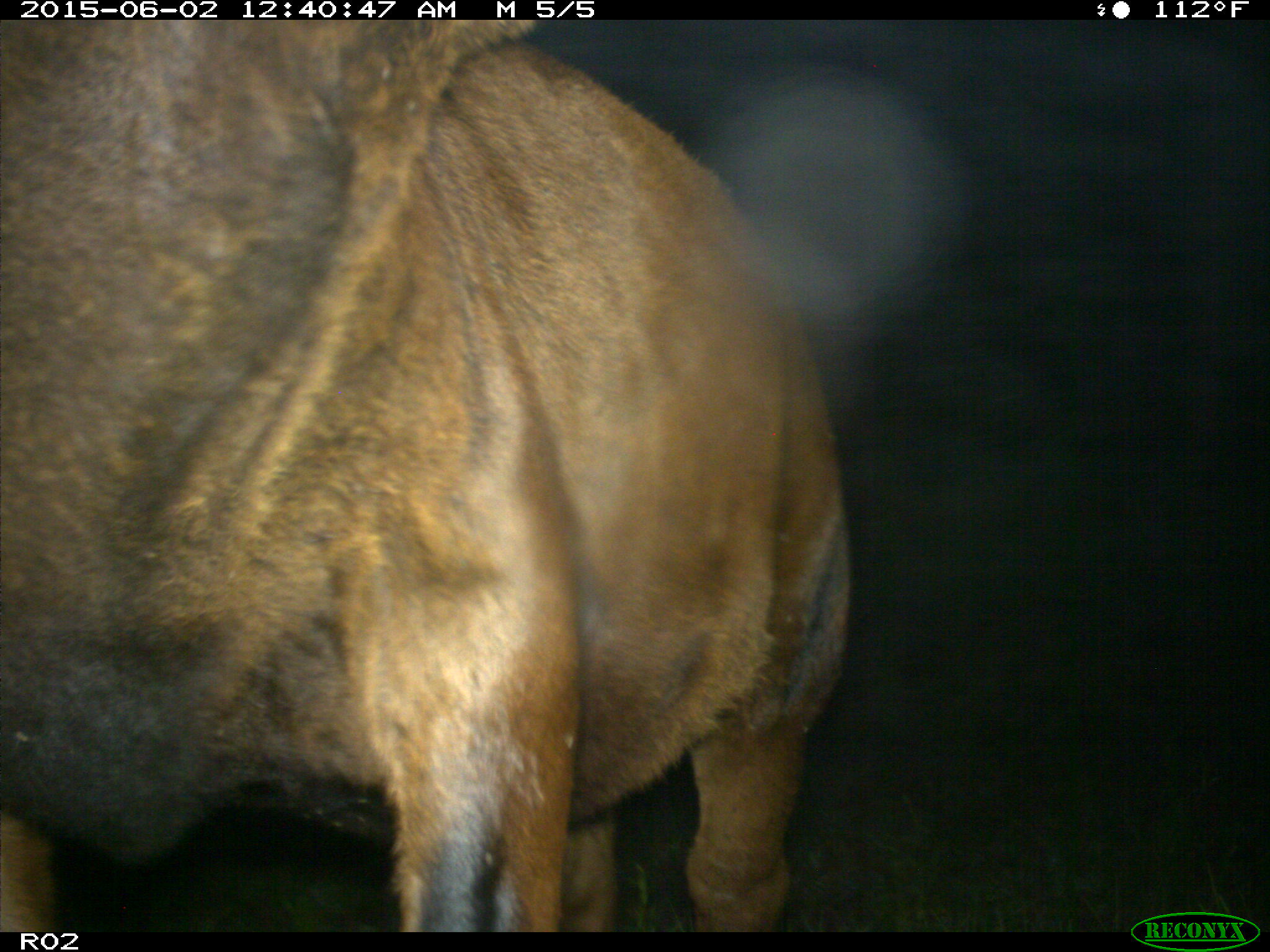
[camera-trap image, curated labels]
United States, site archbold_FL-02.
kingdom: Animalia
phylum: Chordata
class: Mammalia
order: Artiodactyla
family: Bovidae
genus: Bos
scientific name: Bos taurus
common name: domestic cow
Bos taurus (domestic cow).